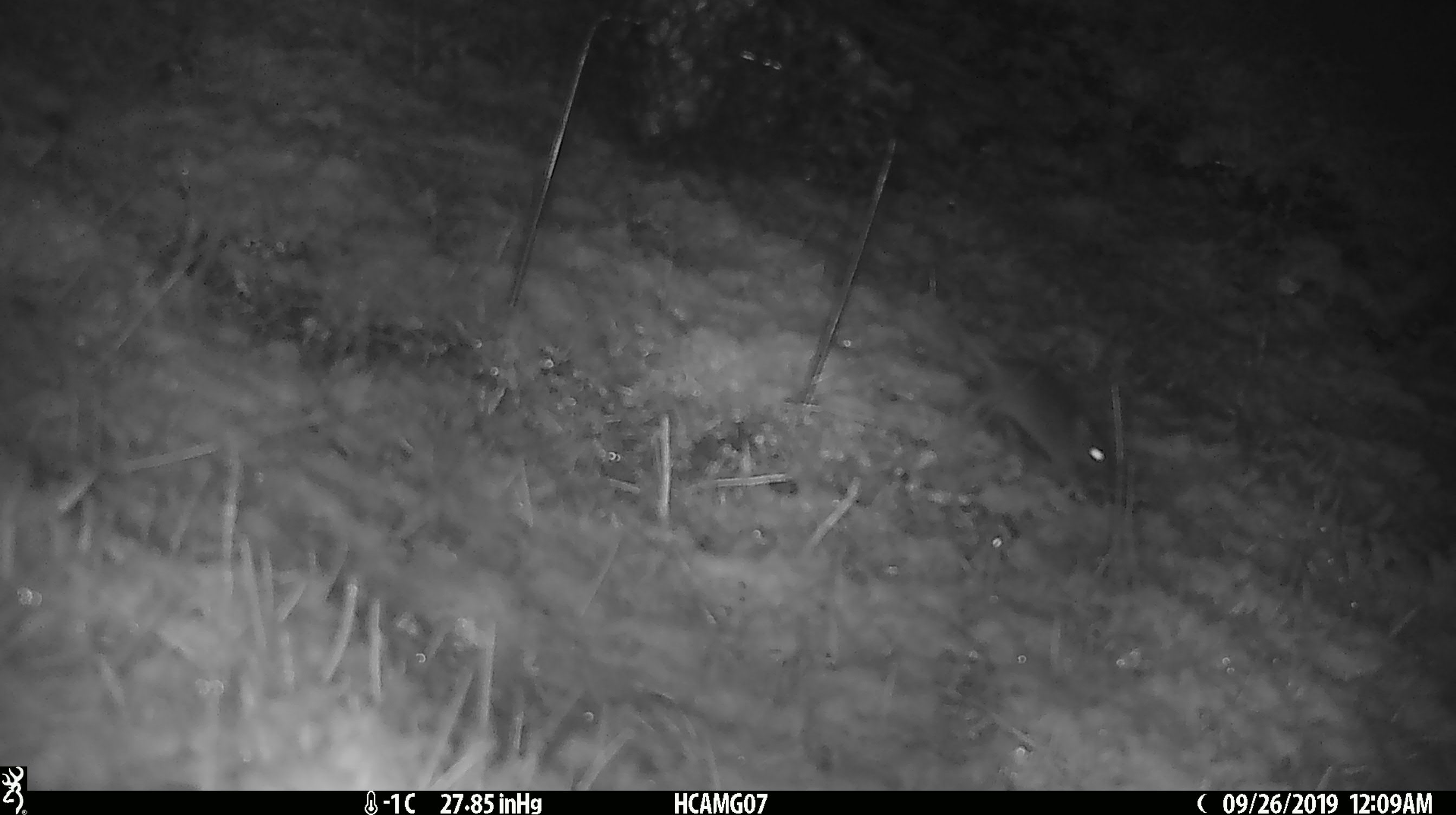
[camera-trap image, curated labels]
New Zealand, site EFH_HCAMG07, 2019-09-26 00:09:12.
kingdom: Animalia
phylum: Chordata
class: Mammalia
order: Rodentia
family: Muridae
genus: Mus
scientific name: Mus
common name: mouse